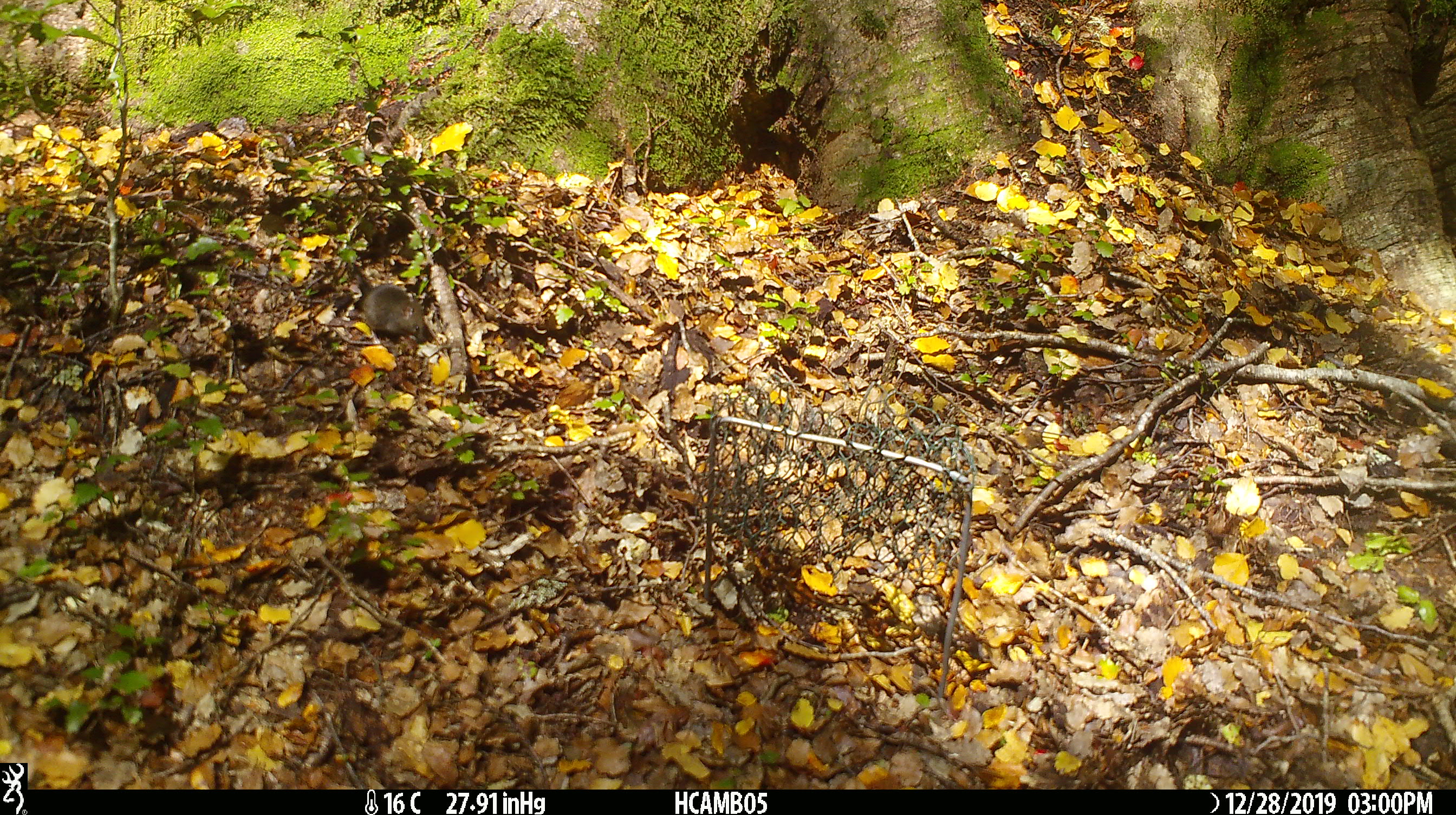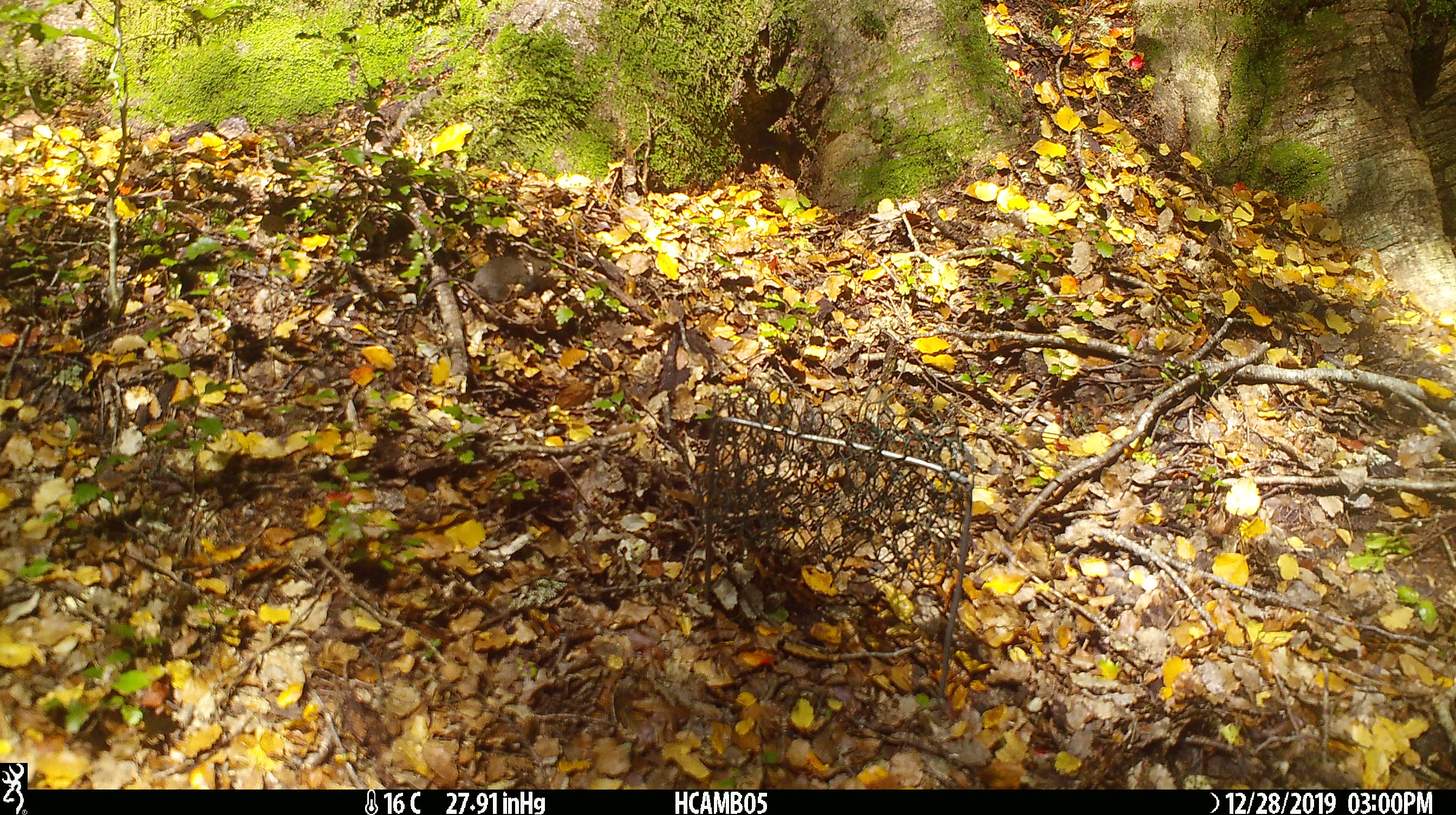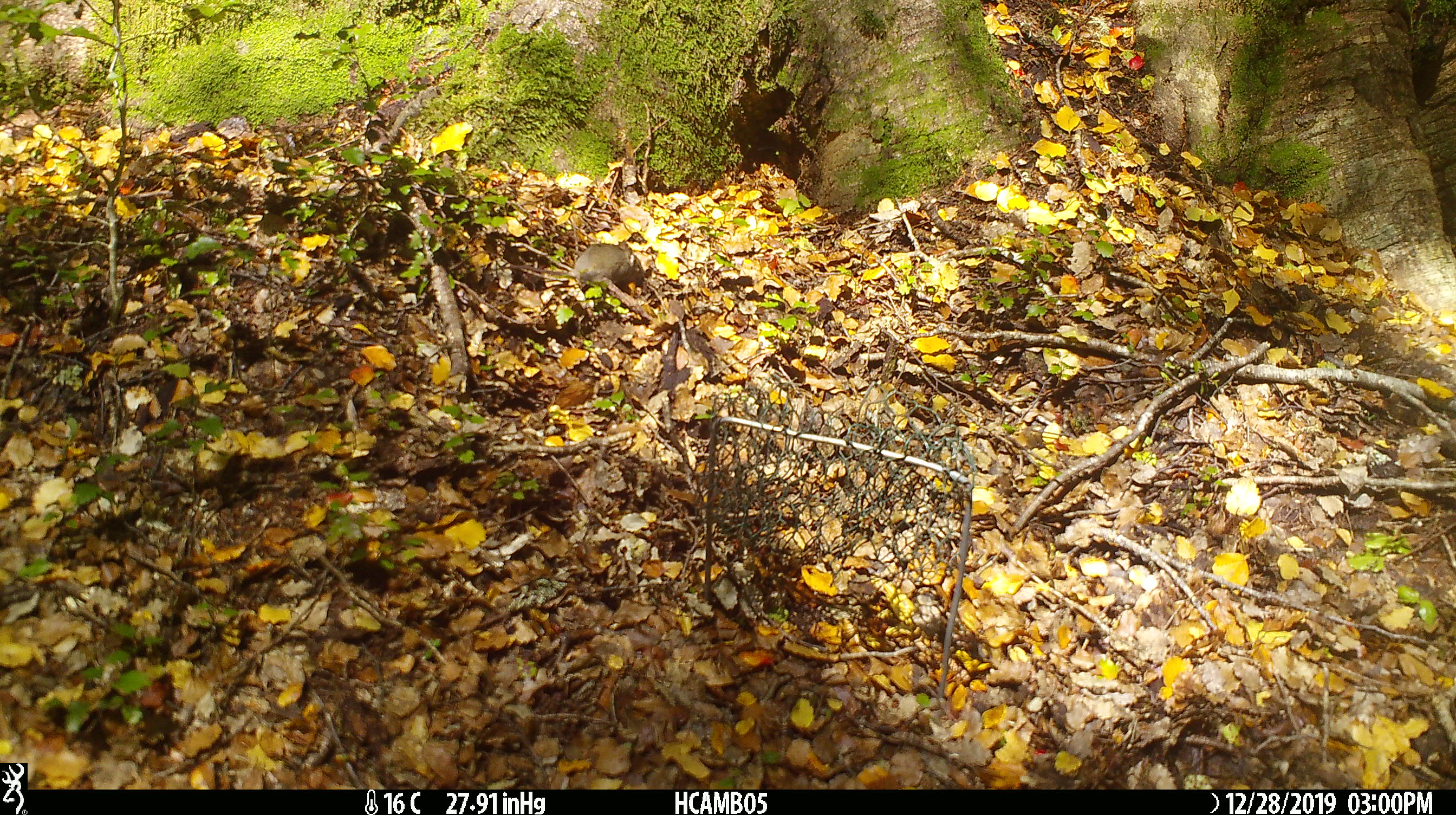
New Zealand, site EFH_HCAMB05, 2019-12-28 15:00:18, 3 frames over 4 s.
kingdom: Animalia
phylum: Chordata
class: Mammalia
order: Rodentia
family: Muridae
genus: Mus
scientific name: Mus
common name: mouse